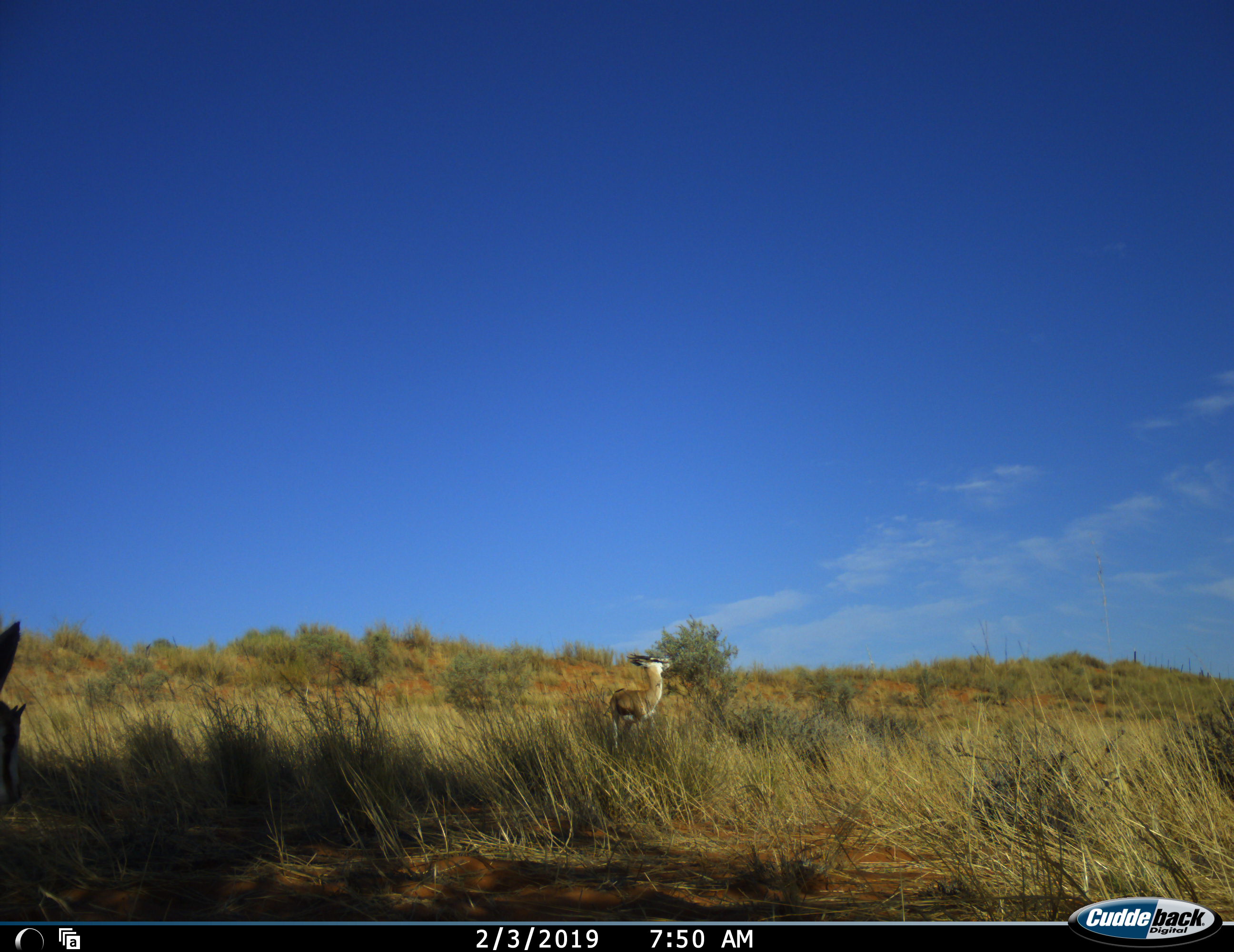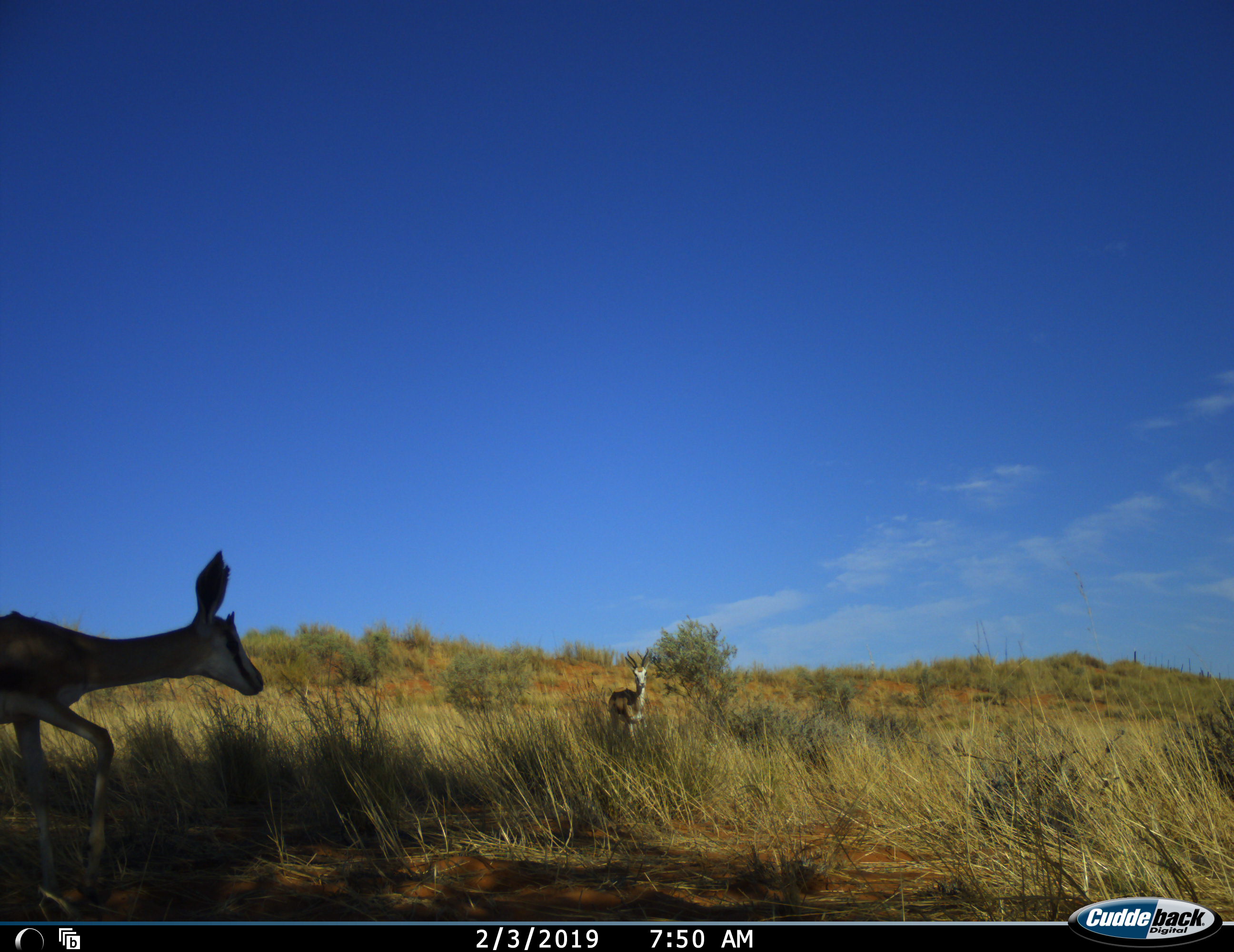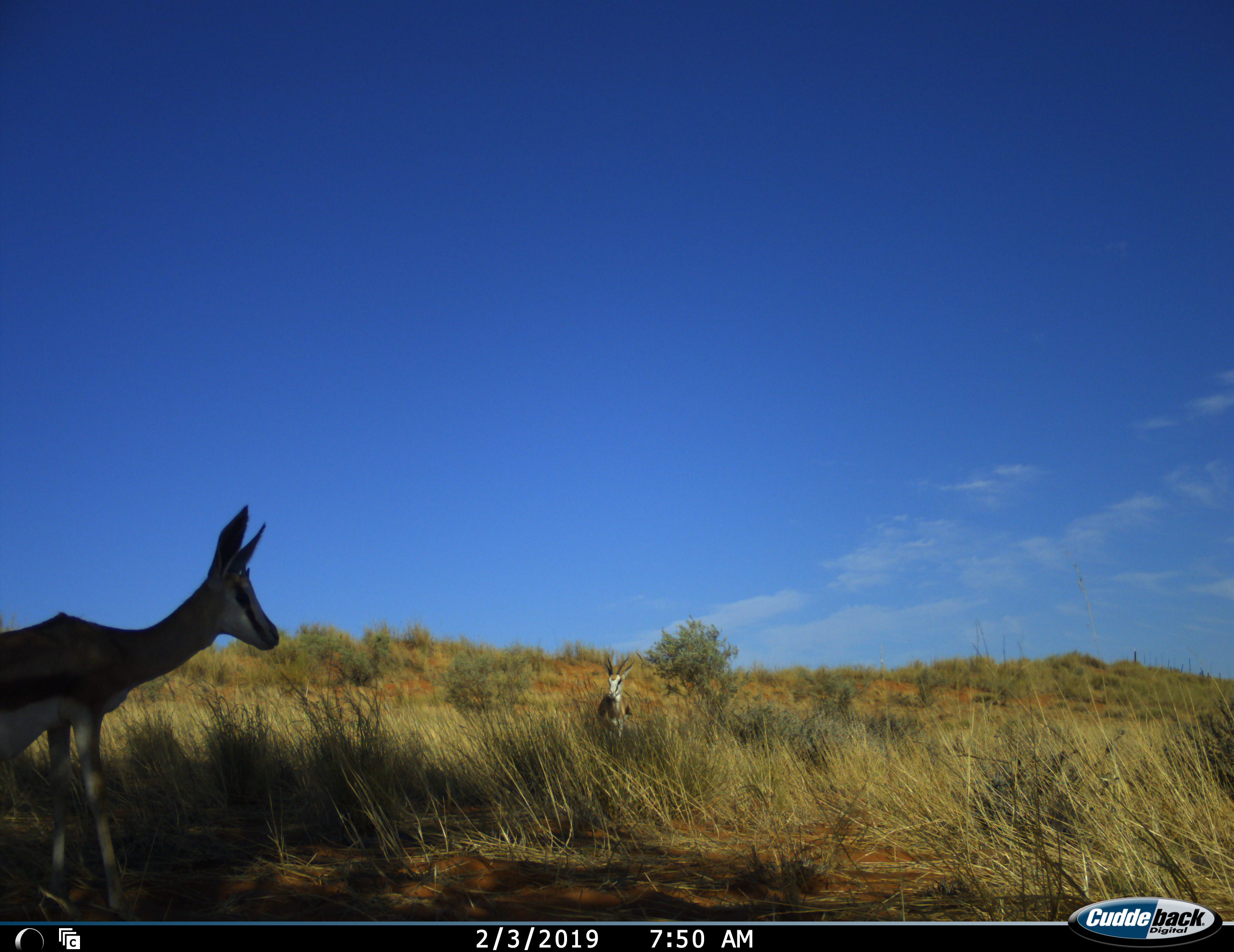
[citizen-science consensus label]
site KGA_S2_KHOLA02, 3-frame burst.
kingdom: Animalia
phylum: Chordata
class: Mammalia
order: Artiodactyla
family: Bovidae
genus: Antidorcas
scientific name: Antidorcas marsupialis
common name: springbok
Springbok (Antidorcas marsupialis), count 2. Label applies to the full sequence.